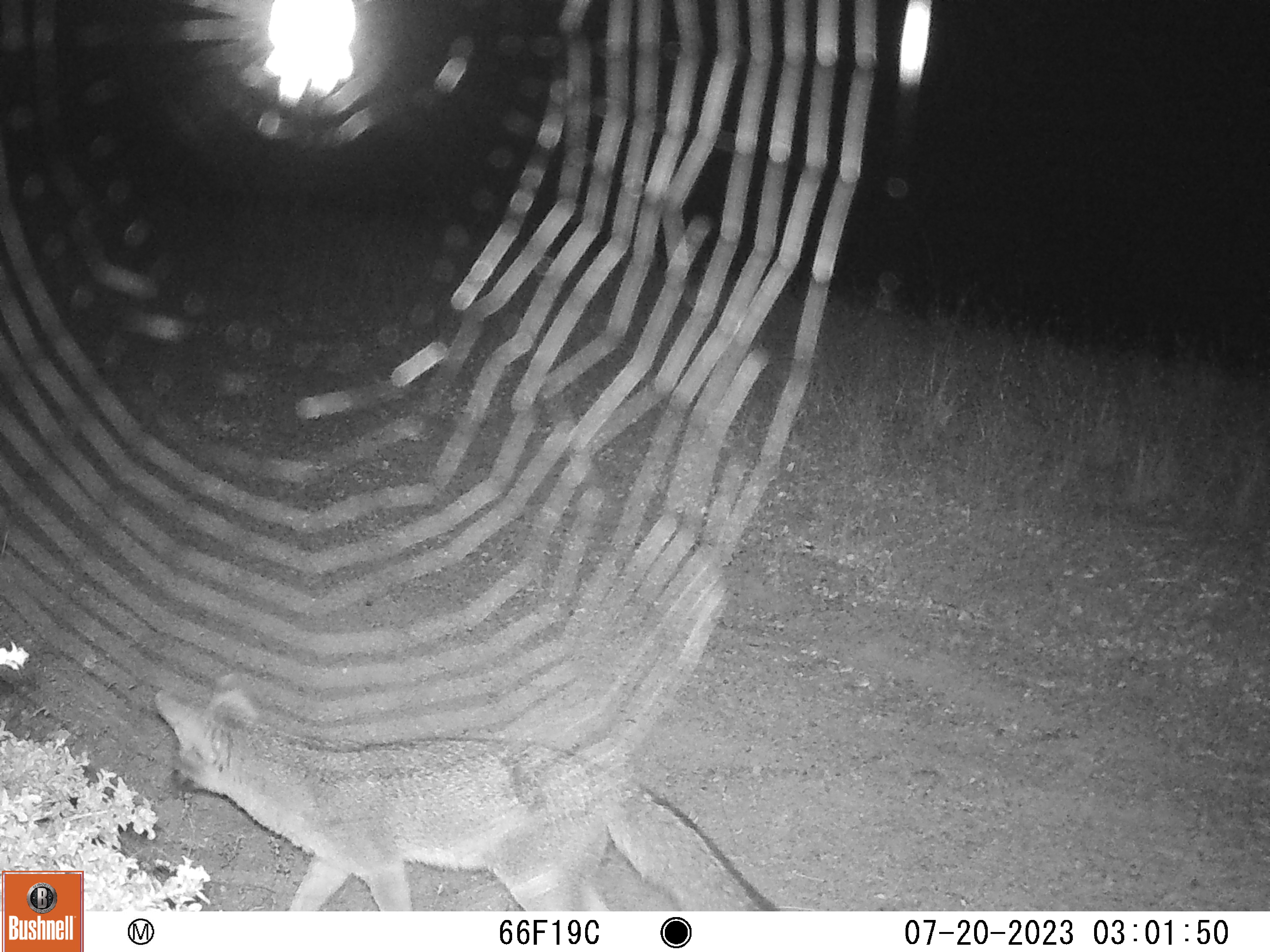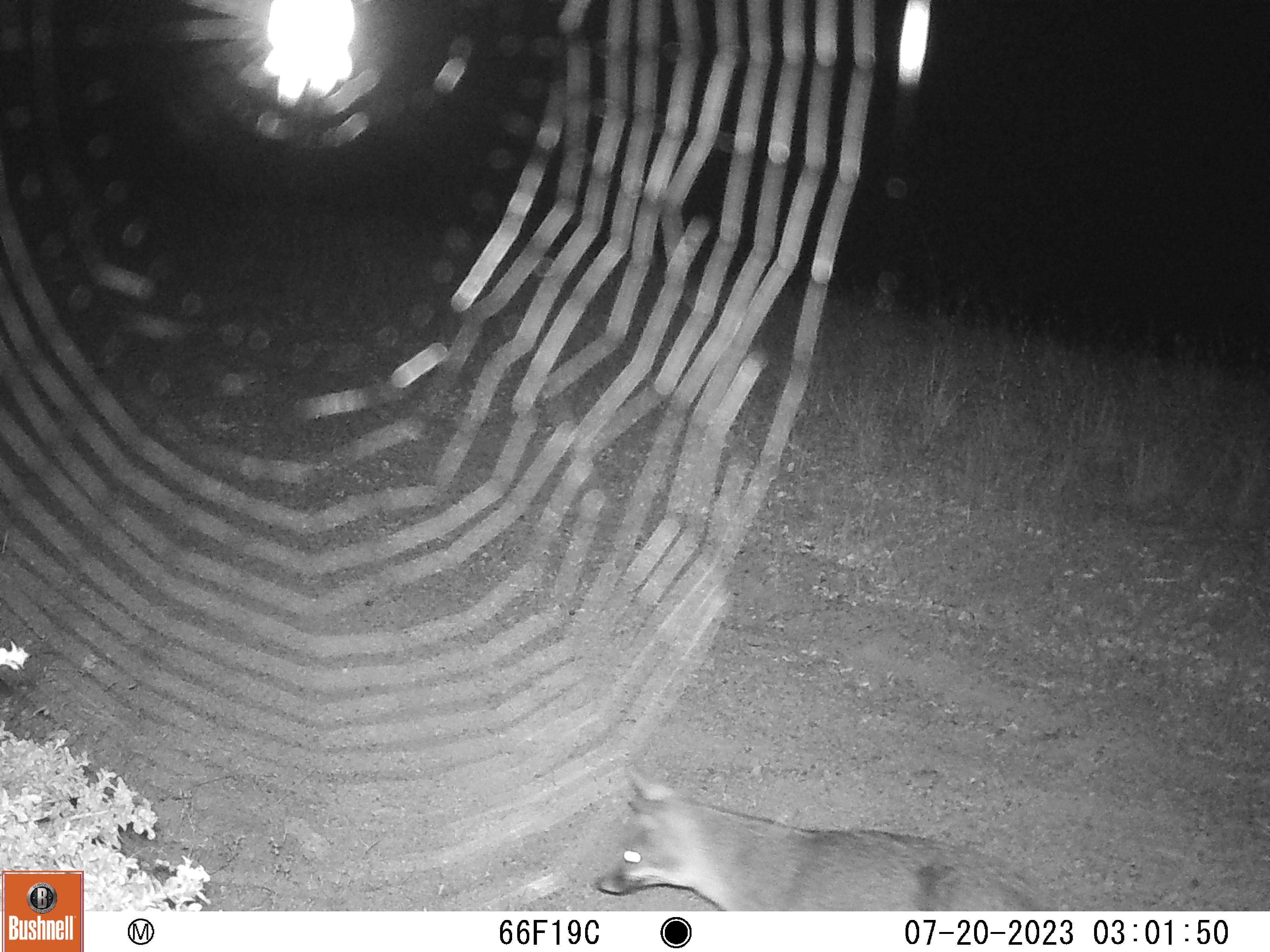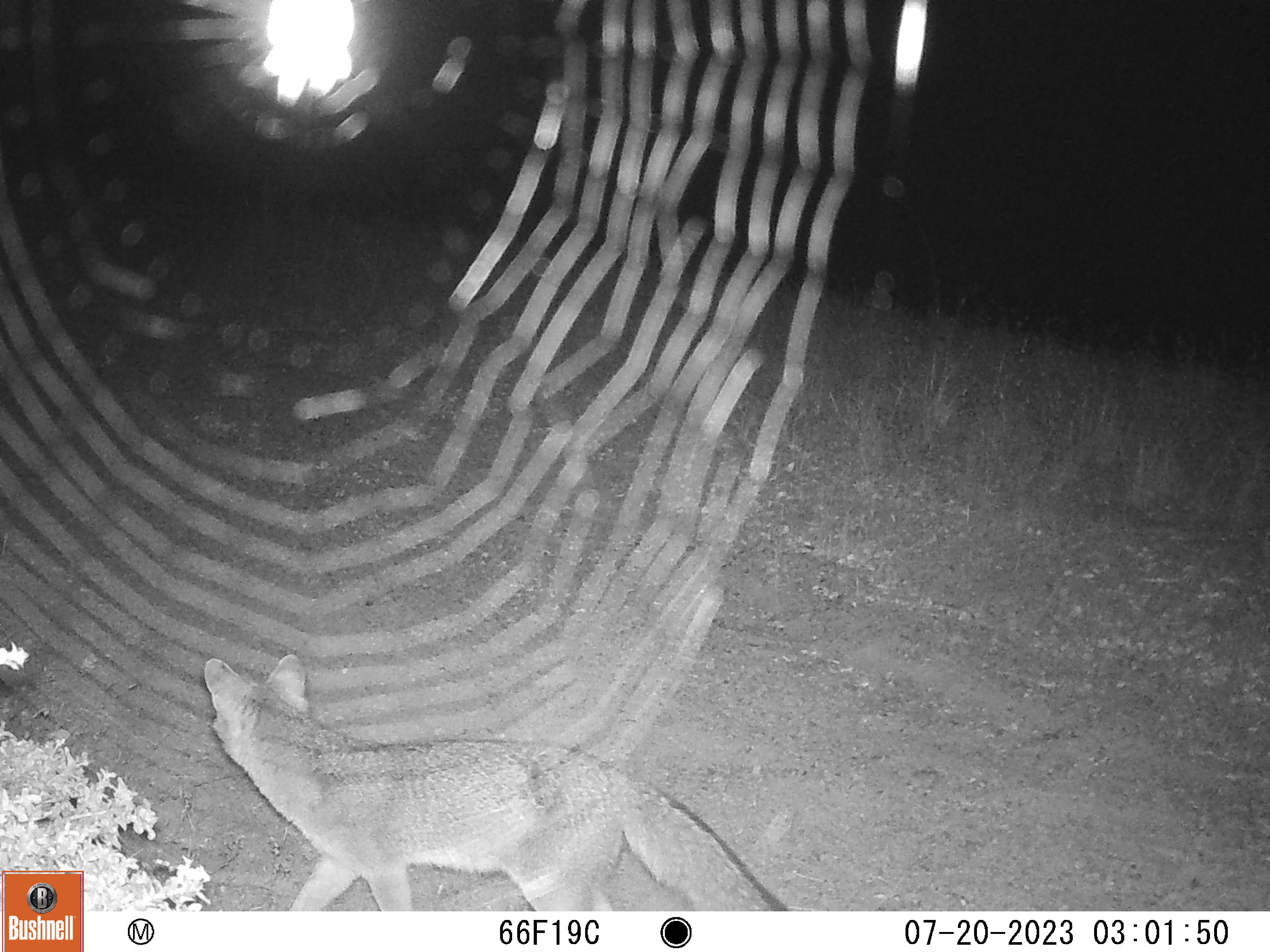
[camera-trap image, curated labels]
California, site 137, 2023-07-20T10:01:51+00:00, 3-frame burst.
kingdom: Animalia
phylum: Chordata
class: Mammalia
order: Carnivora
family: Canidae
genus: Urocyon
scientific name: Urocyon cinereoargenteus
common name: gray fox